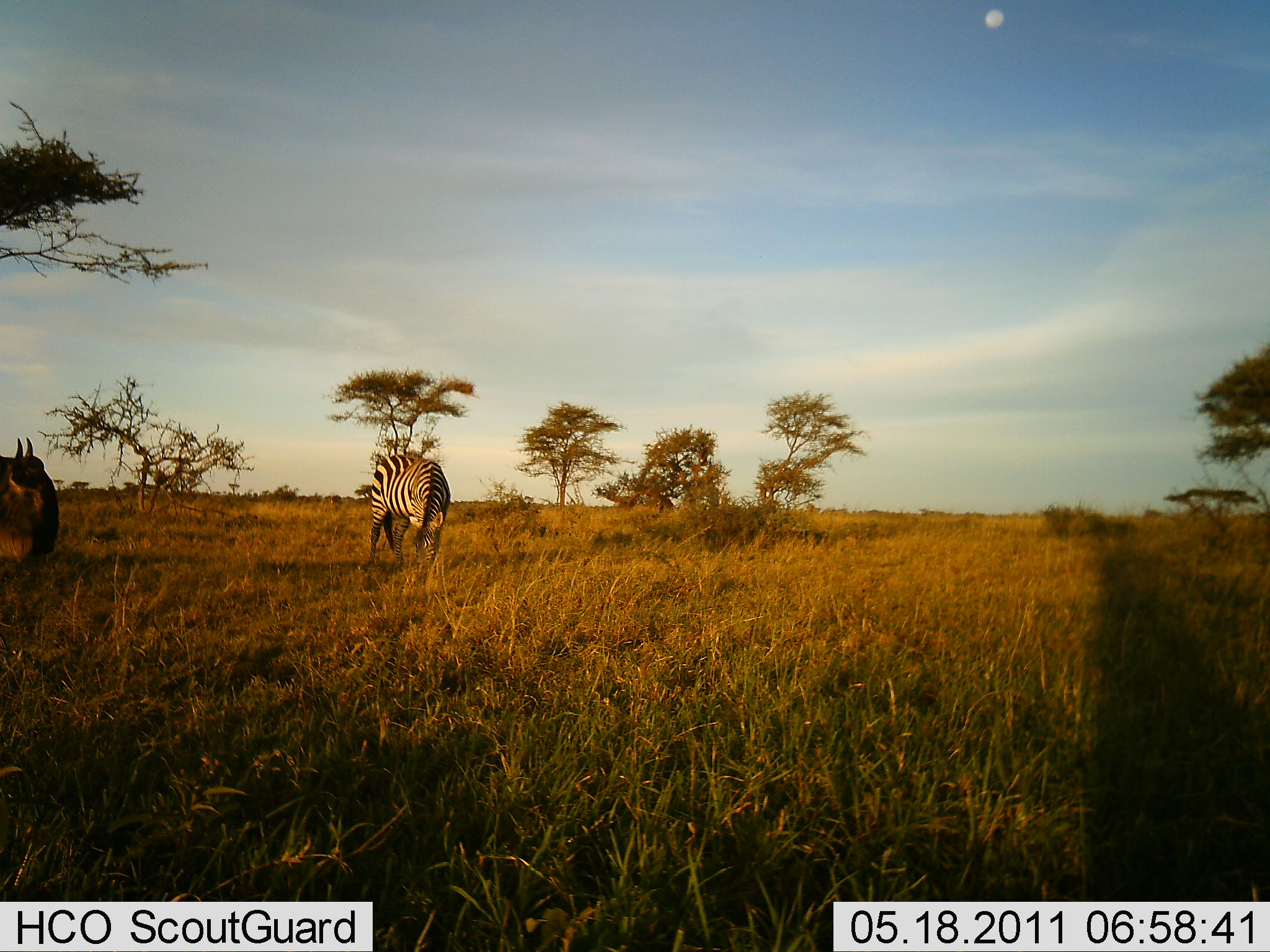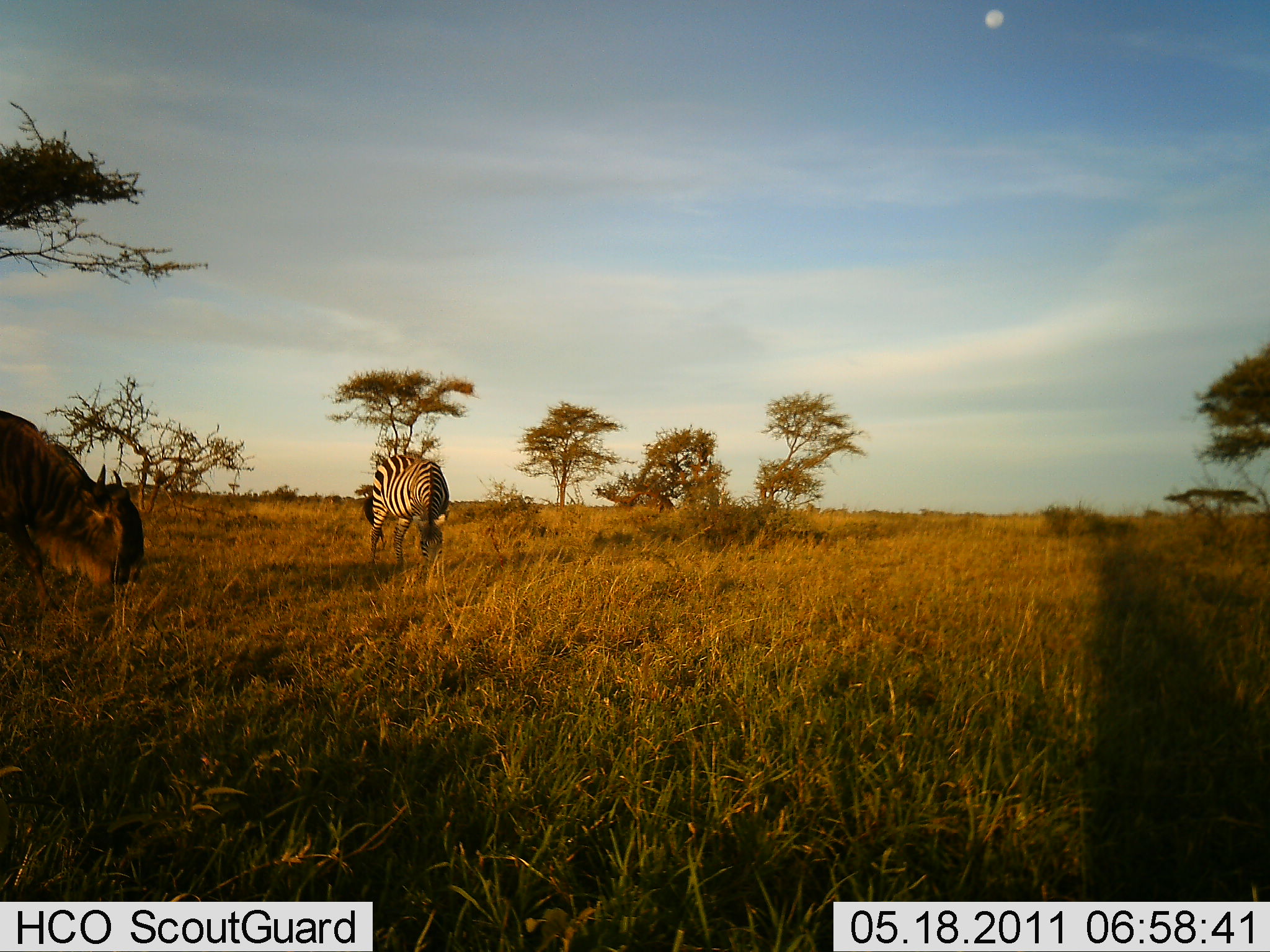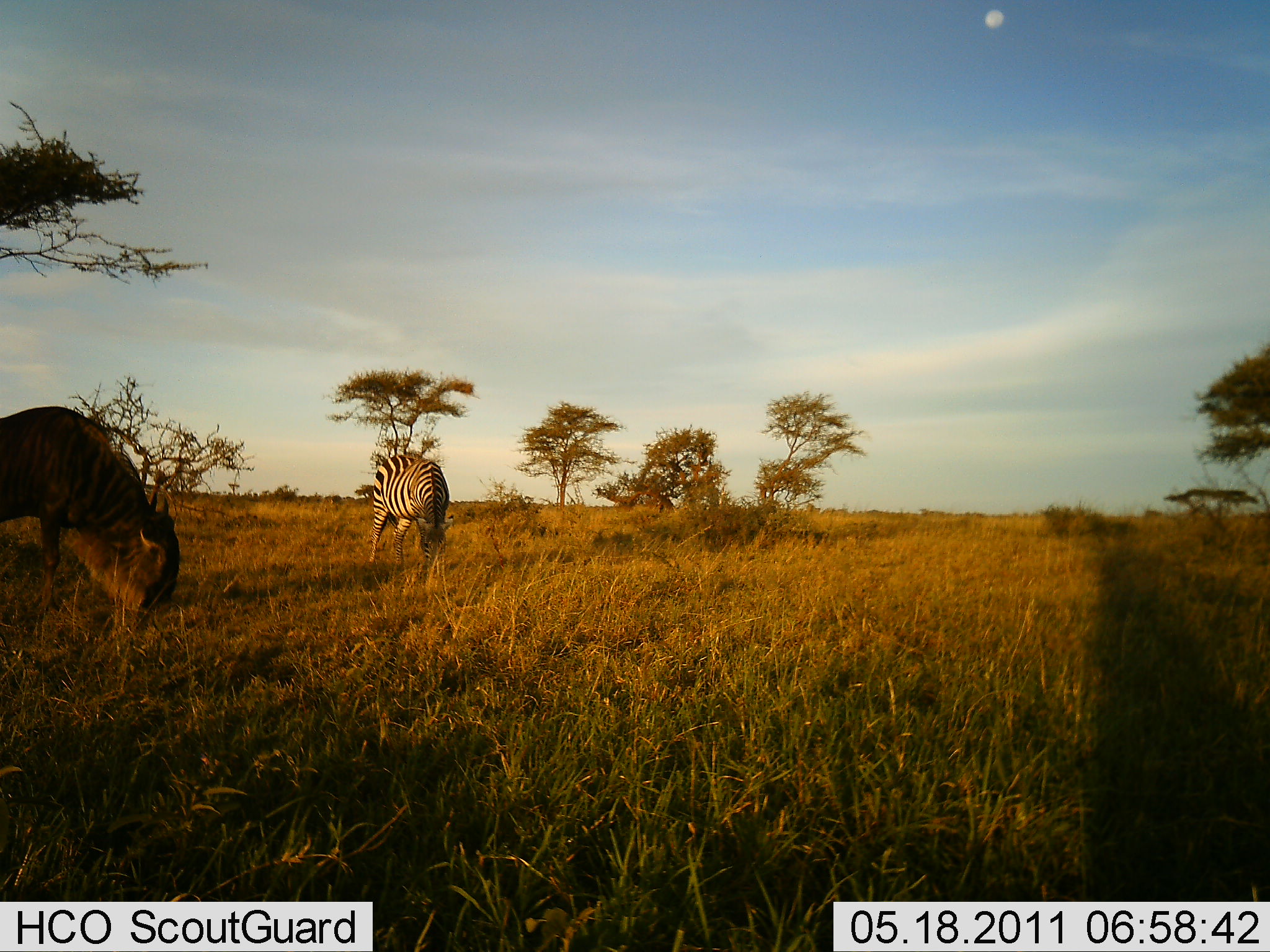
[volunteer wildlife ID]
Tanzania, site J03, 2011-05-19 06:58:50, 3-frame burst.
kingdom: Animalia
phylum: Chordata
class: Mammalia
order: Artiodactyla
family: Bovidae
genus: Connochaetes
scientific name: Connochaetes taurinus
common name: blue wildebeest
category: wildebeest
Wildebeest (blue wildebeest) (Connochaetes taurinus), count 1. Behavior (volunteer vote fractions): standing 8%, resting 0%, moving 58%, interacting 0%. Young present (vote fraction): 0%. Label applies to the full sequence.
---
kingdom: Animalia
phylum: Chordata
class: Mammalia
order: Perissodactyla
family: Equidae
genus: Equus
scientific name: Equus quagga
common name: plains zebra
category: zebra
Zebra (plains zebra) (Equus quagga), count 1. Behavior (volunteer vote fractions): standing 23%, resting 0%, moving 8%, interacting 0%. Young present (vote fraction): 0%. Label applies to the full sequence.